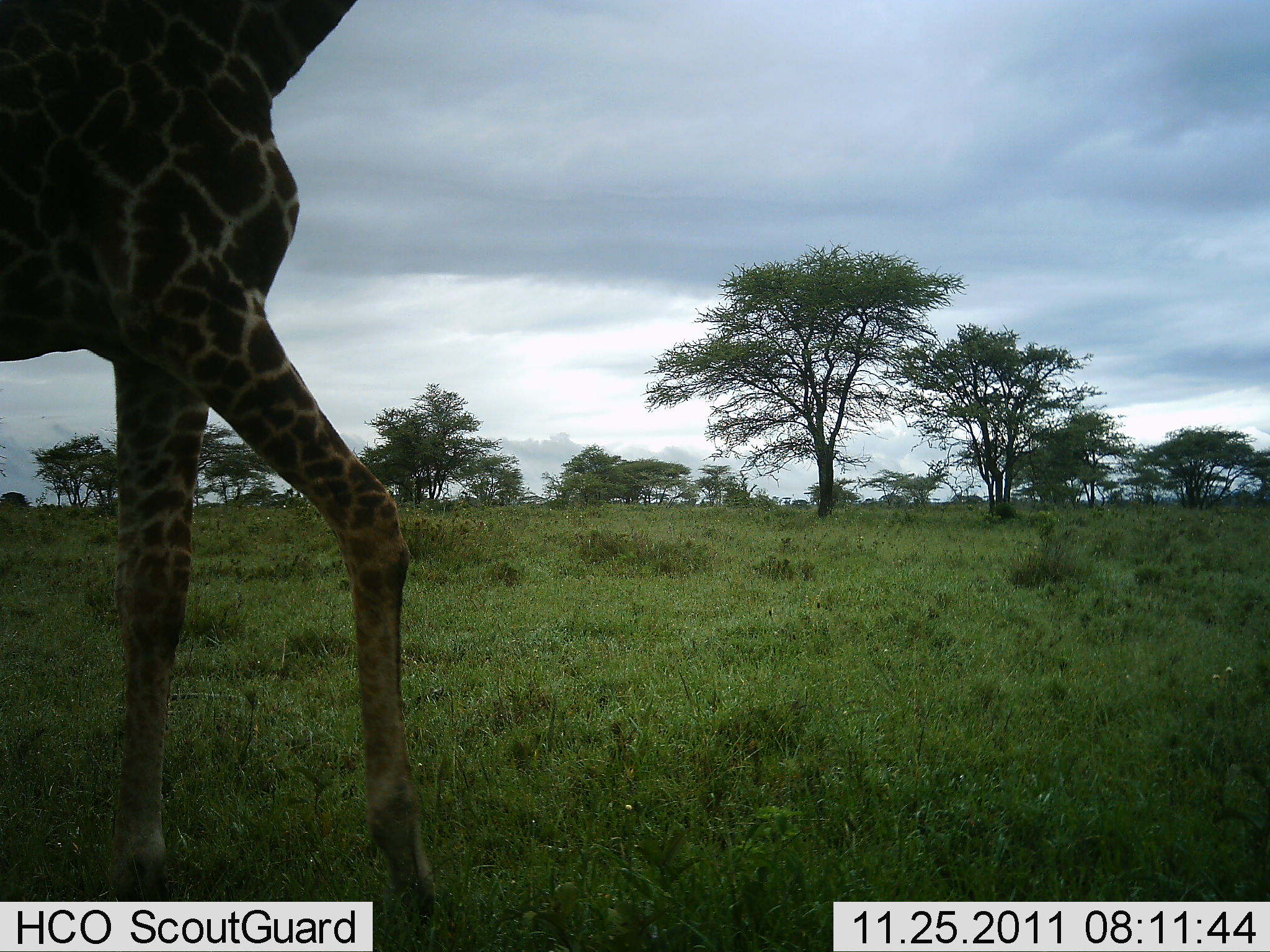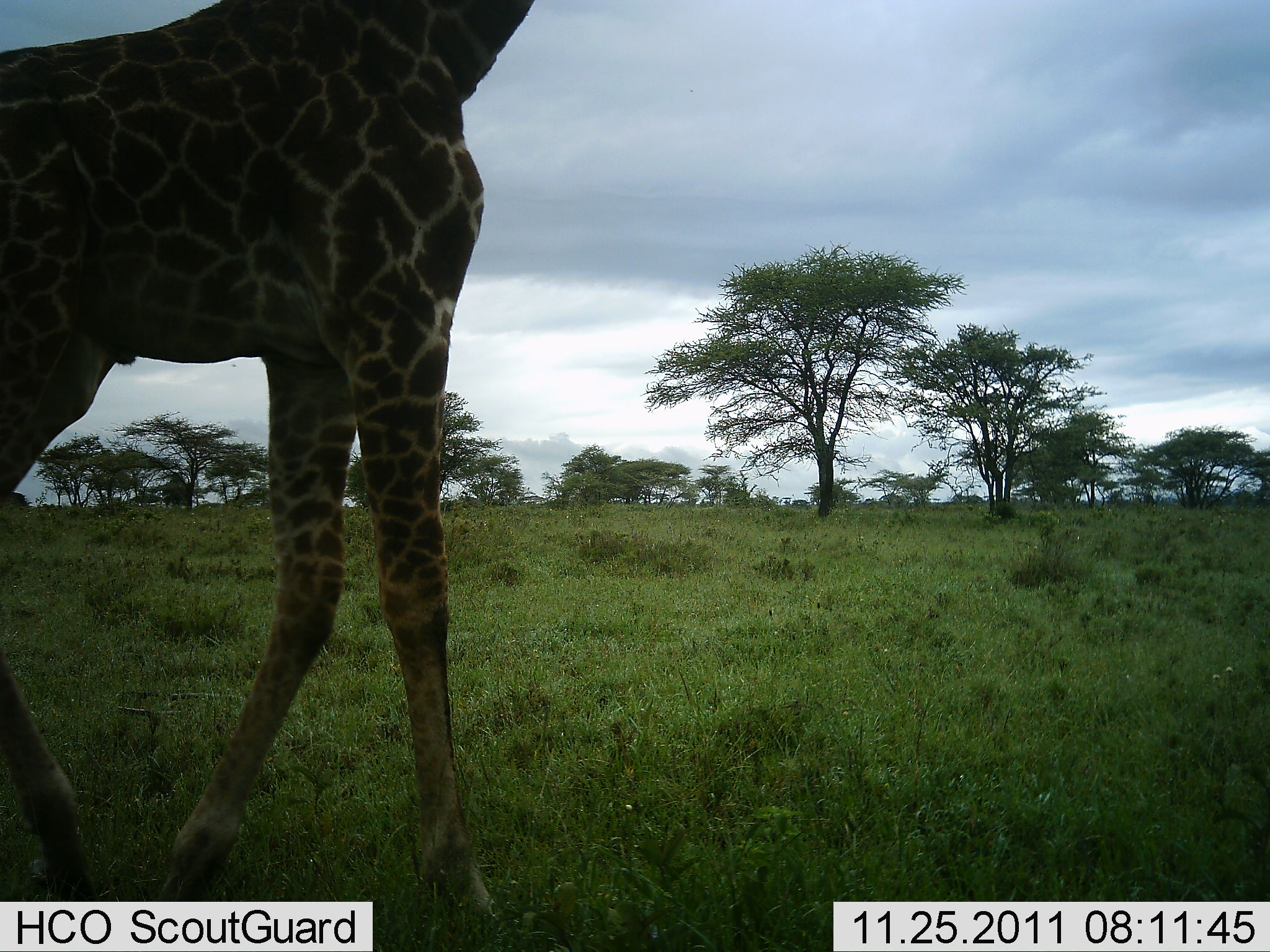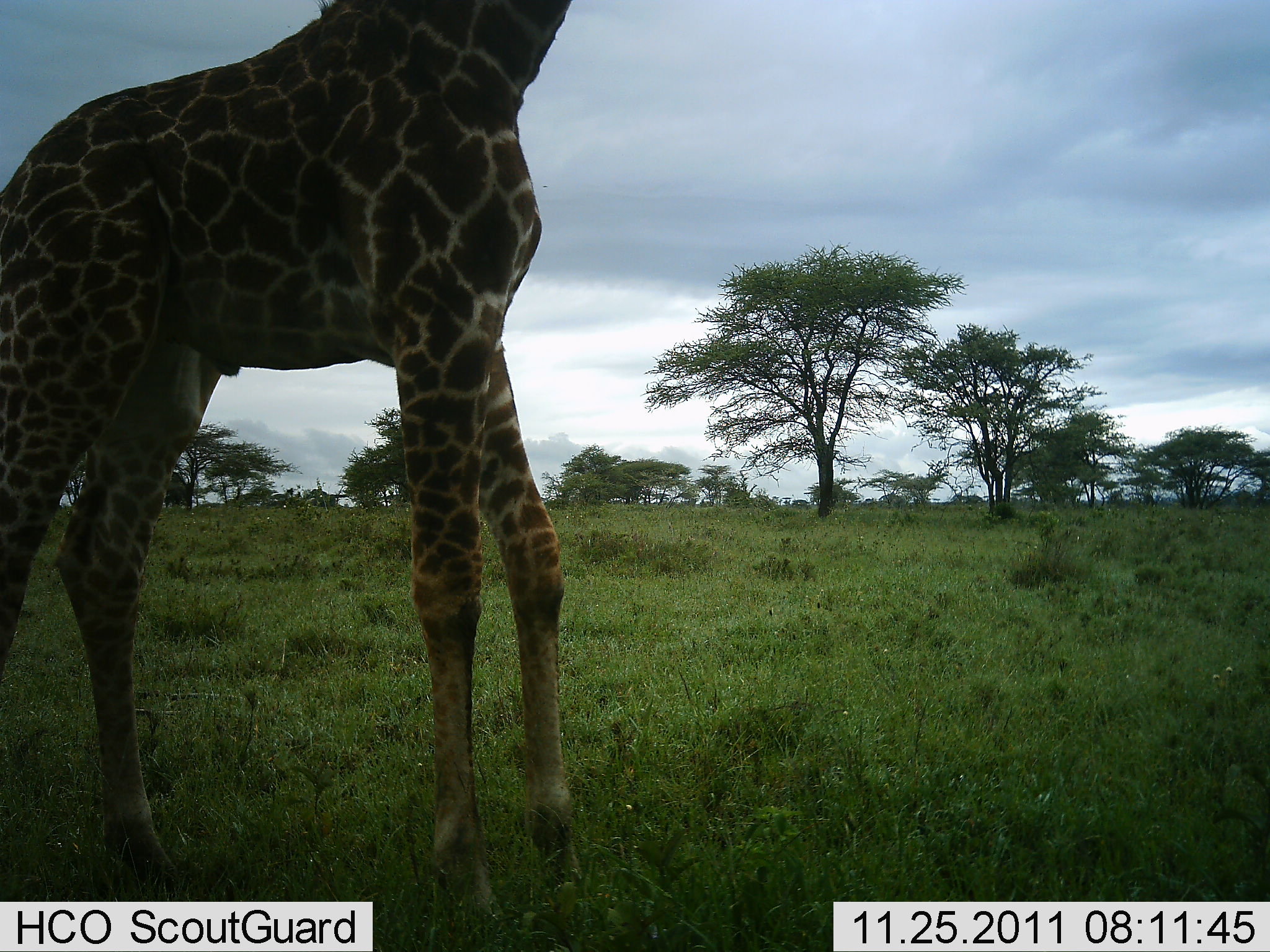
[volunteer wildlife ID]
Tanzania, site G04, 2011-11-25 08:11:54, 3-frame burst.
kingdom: Animalia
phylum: Chordata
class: Mammalia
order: Artiodactyla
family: Giraffidae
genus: Giraffa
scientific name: Giraffa camelopardalis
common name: giraffe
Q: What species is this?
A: Giraffe (Giraffa camelopardalis).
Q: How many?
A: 1.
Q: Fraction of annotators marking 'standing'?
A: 9%.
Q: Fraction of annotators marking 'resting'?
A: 0%.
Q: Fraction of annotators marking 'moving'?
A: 100%.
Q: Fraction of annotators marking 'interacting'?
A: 0%.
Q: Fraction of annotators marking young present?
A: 0%.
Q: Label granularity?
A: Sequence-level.